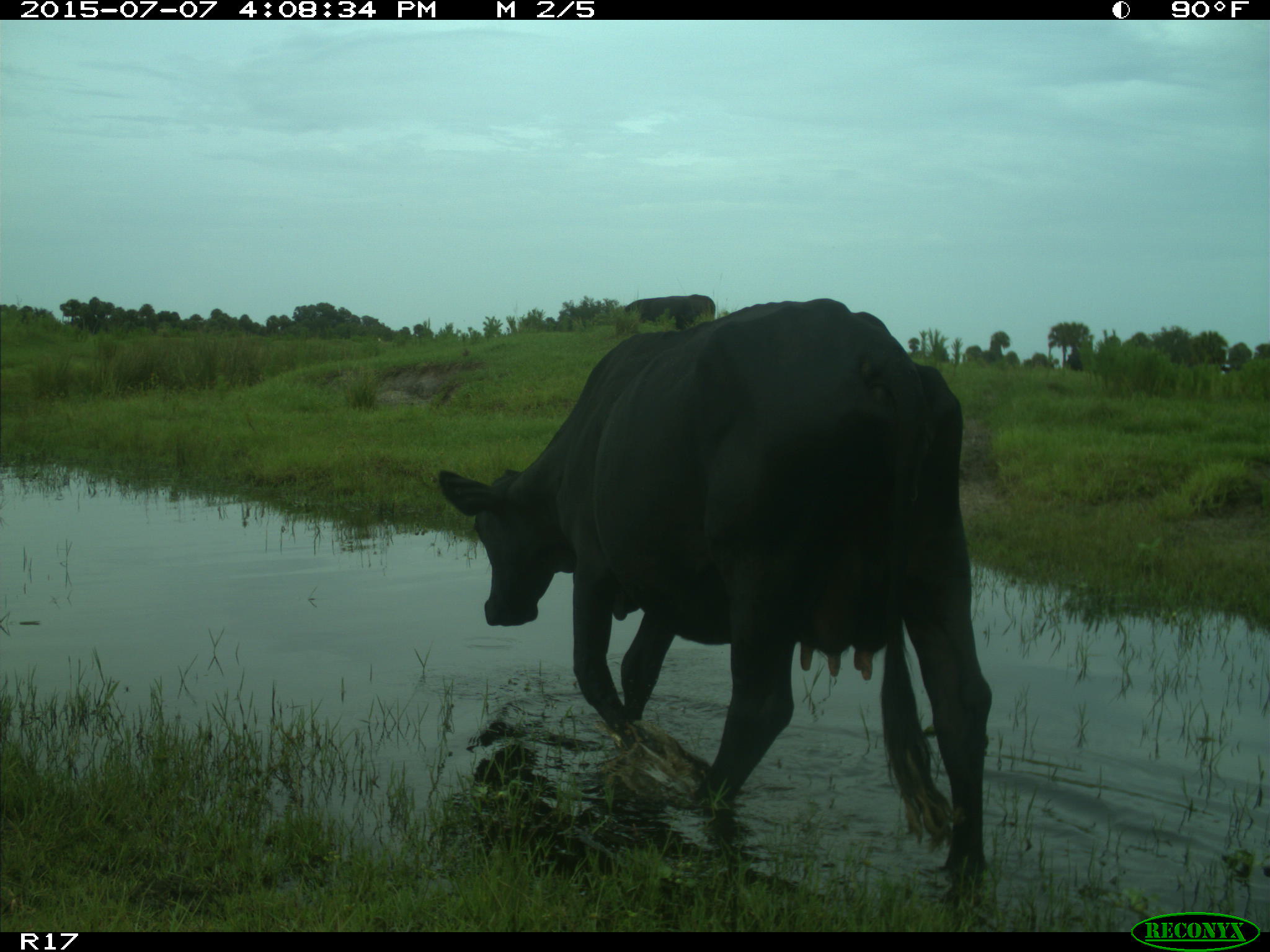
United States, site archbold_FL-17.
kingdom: Animalia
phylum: Chordata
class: Mammalia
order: Artiodactyla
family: Bovidae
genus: Bos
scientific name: Bos taurus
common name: domestic cow